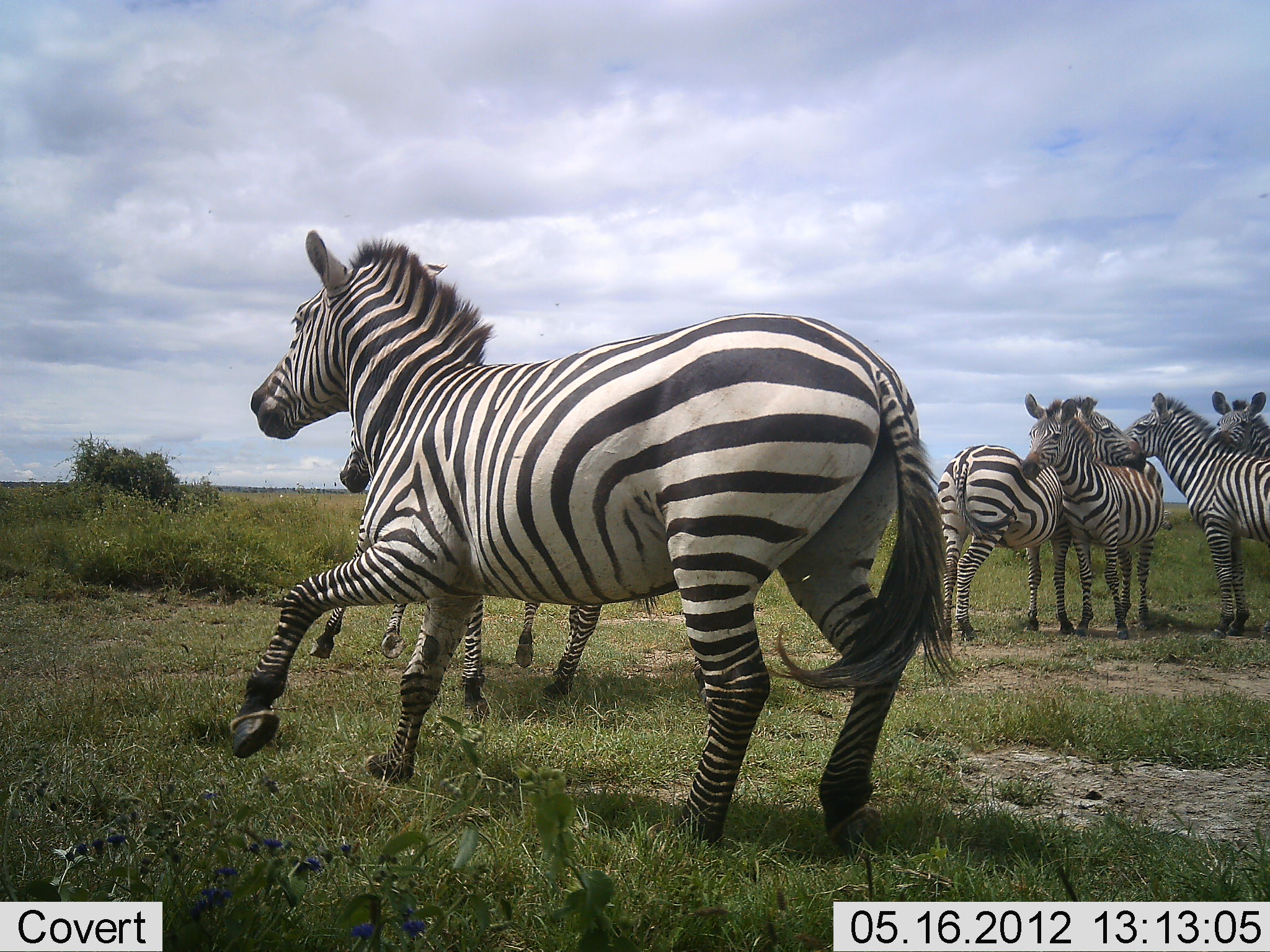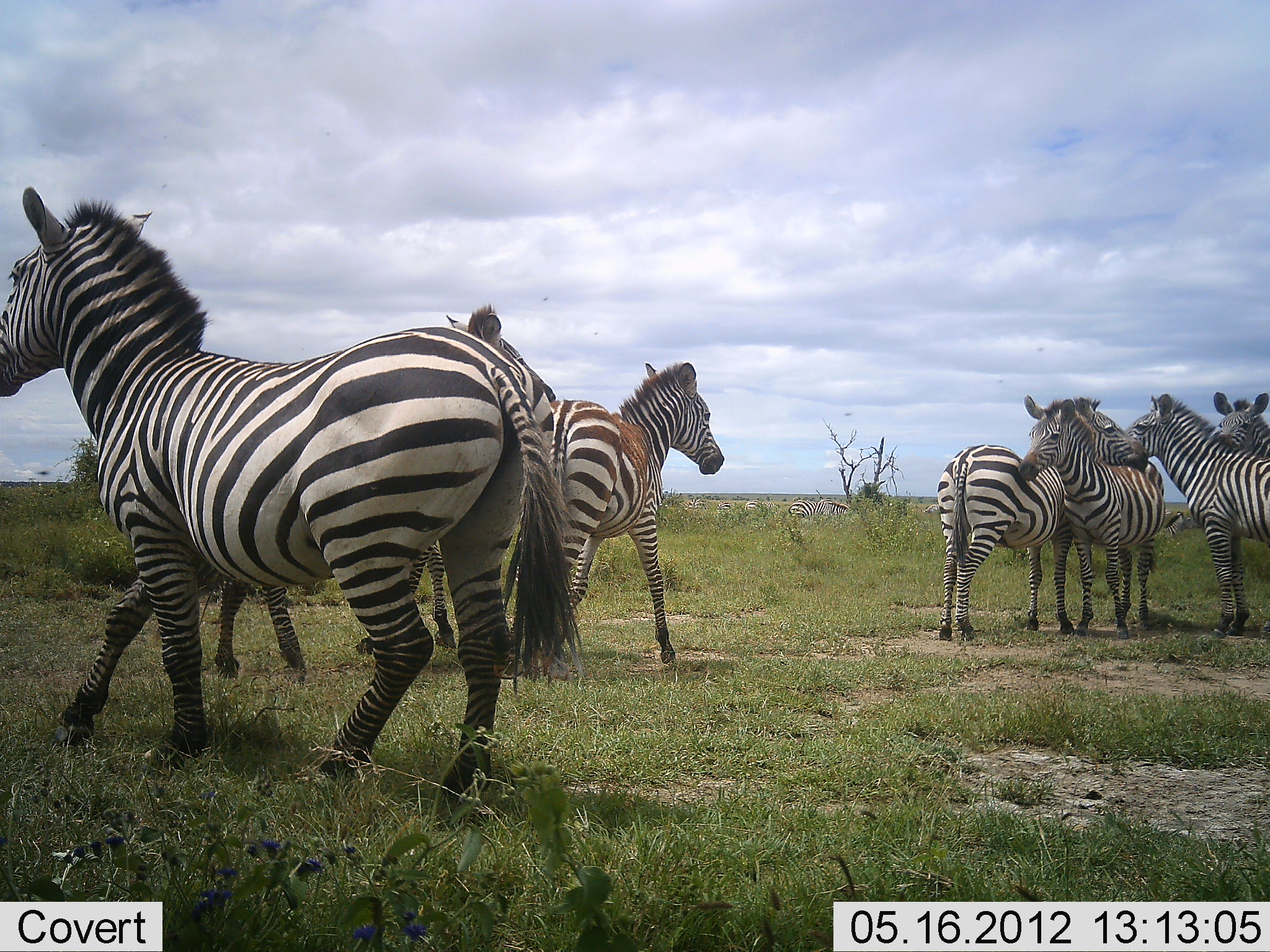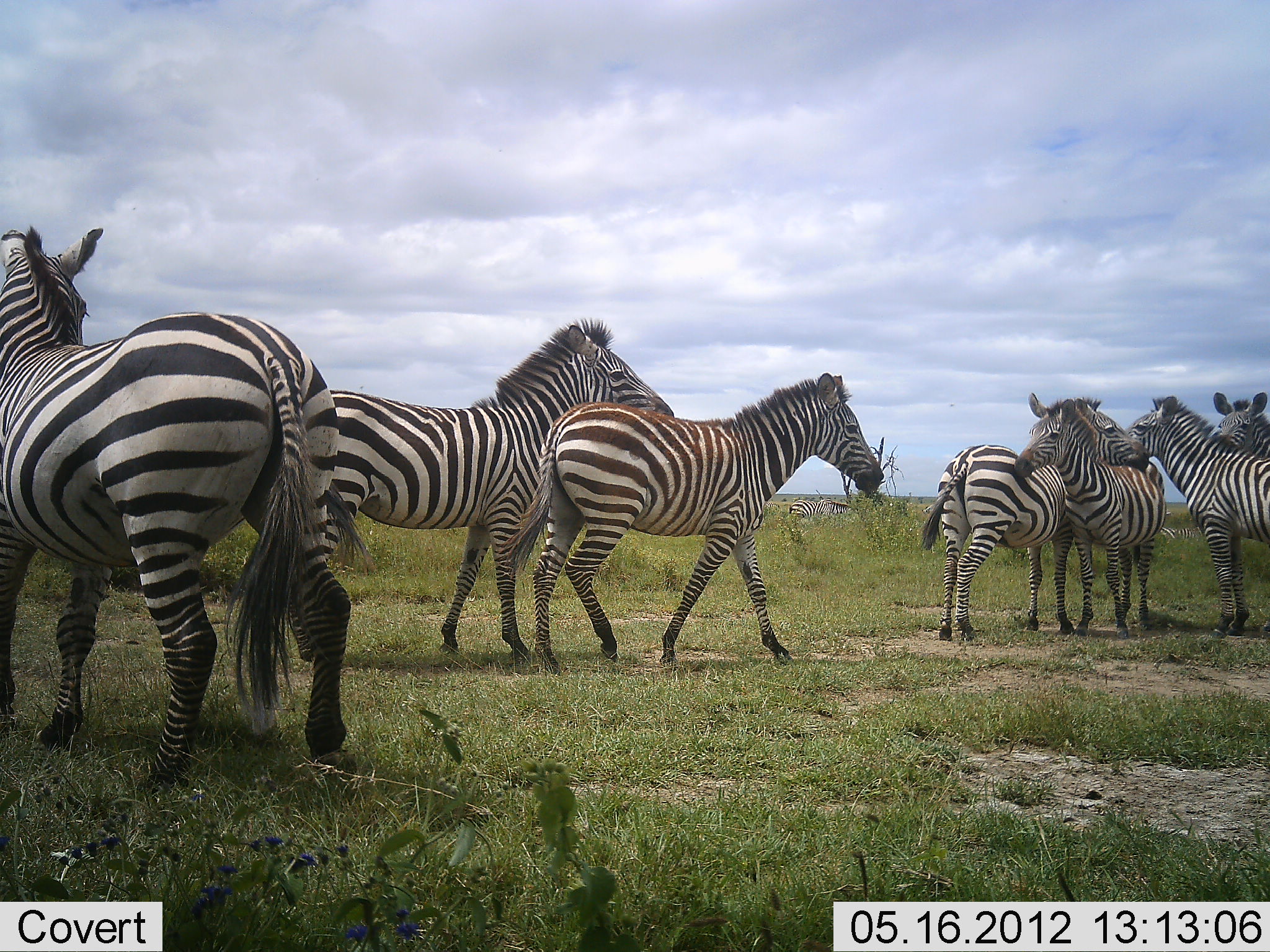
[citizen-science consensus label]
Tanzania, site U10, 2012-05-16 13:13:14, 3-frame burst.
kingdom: Animalia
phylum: Chordata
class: Mammalia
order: Perissodactyla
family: Equidae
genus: Equus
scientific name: Equus quagga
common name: plains zebra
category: zebra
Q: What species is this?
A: Zebra (plains zebra) (Equus quagga).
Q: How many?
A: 7.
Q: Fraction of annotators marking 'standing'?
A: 91%.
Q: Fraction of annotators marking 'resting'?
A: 0%.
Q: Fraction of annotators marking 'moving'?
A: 82%.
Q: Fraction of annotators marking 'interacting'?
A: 55%.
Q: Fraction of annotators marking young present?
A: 18%.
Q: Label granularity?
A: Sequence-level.